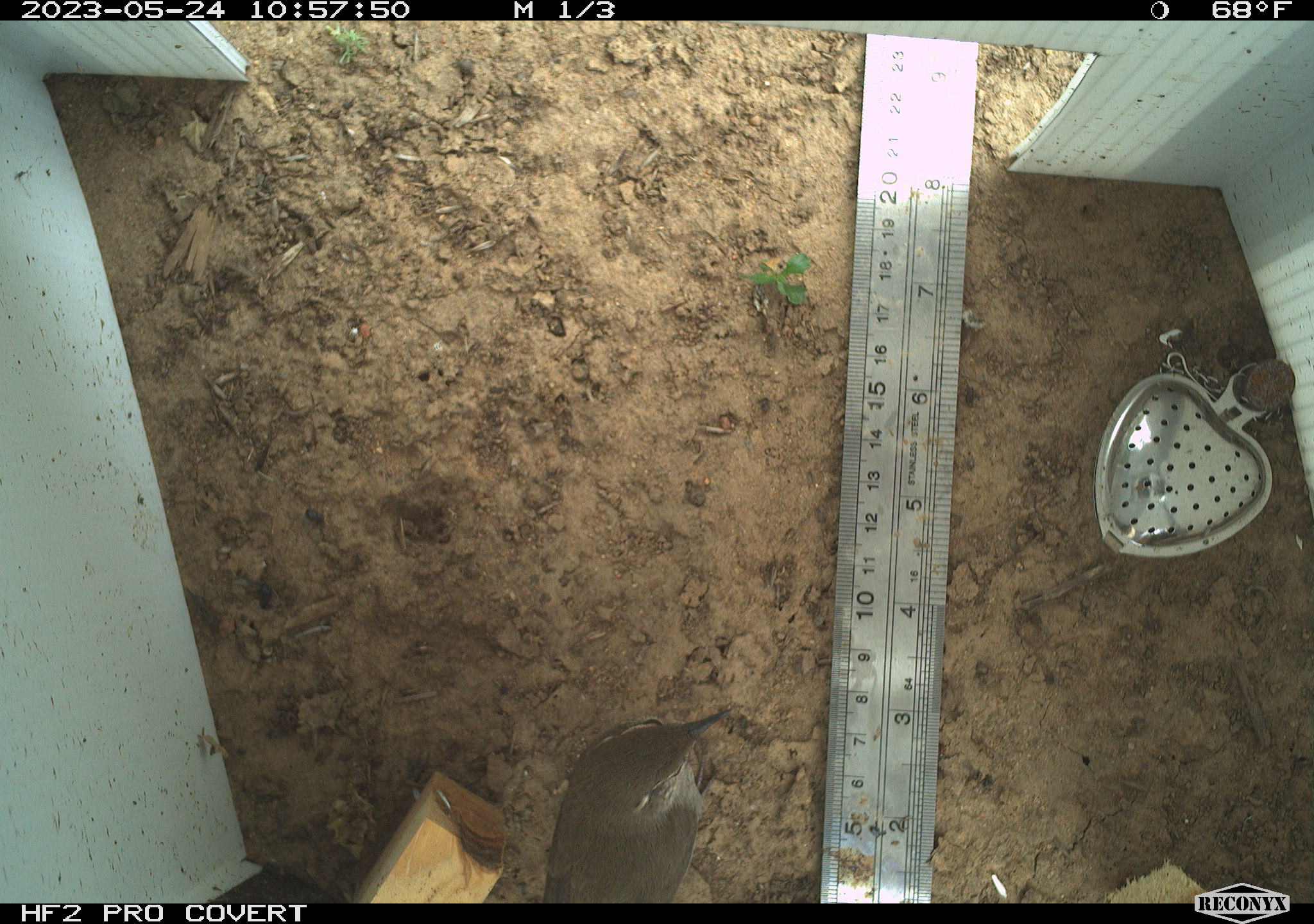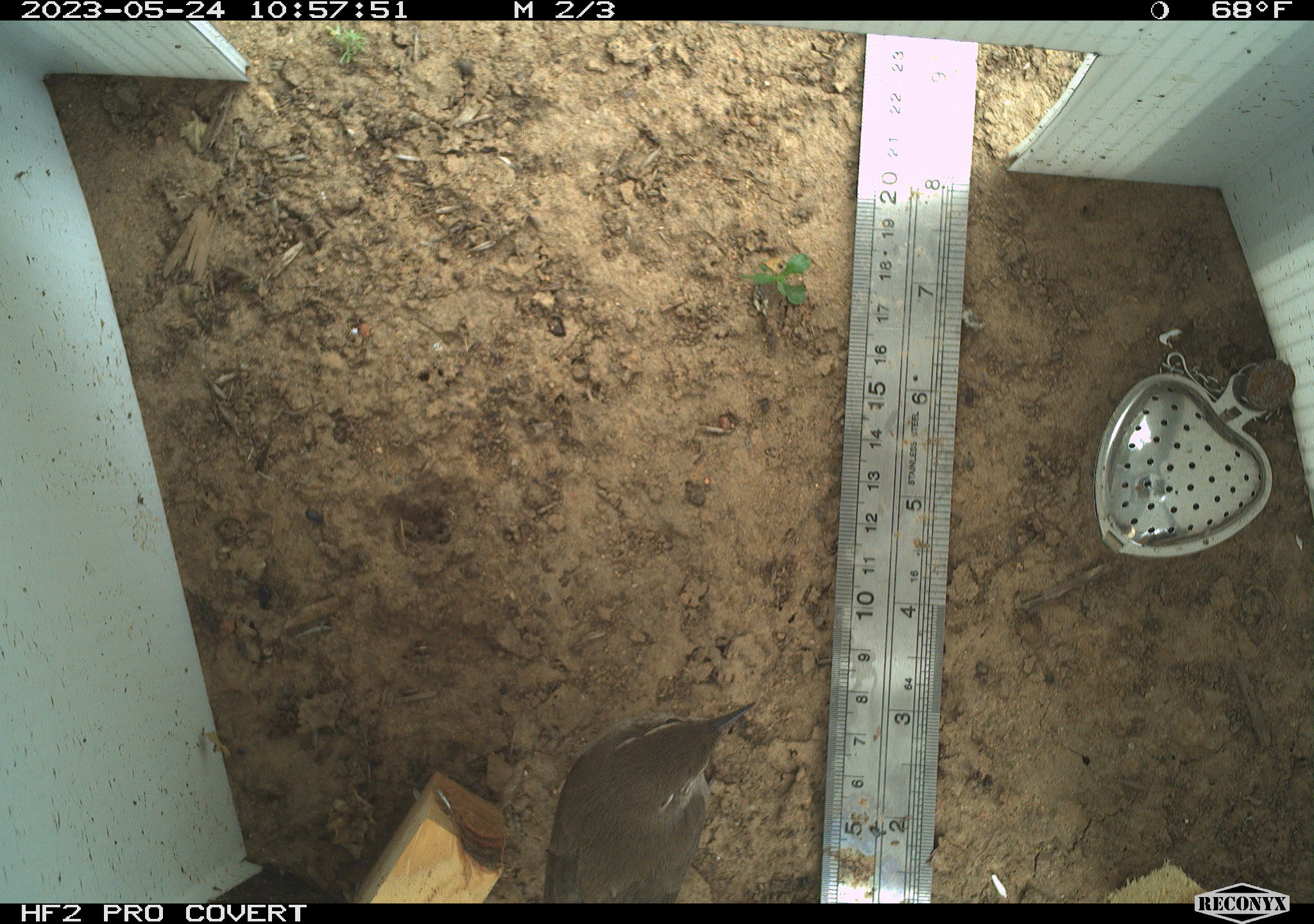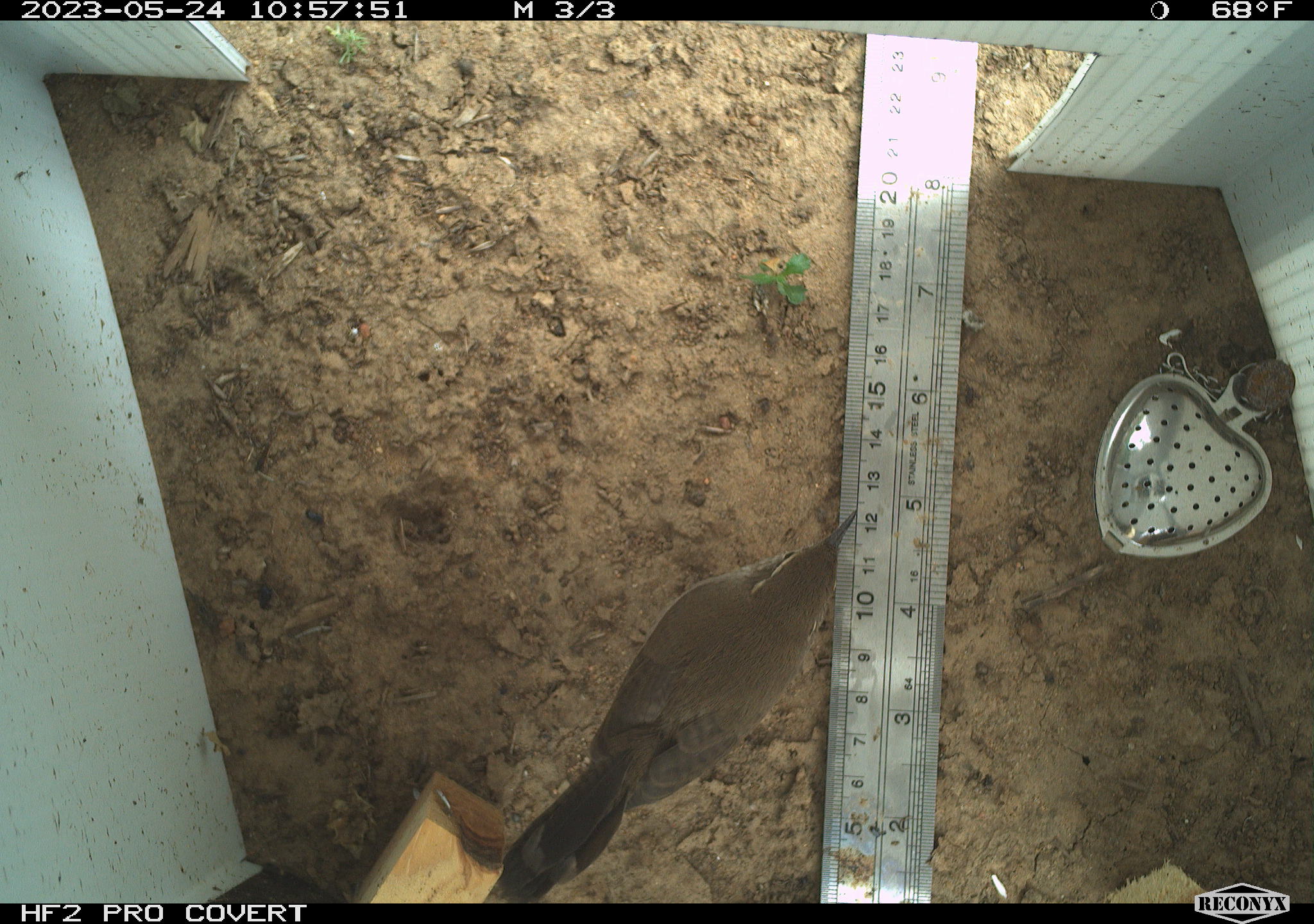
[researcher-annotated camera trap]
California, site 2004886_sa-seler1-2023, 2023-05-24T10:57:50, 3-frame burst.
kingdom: Animalia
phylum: Chordata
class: Aves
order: Passeriformes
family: Troglodytidae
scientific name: Troglodytidae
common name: wren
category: troglodytidae family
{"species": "troglodytidae family (wren) (Troglodytidae)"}